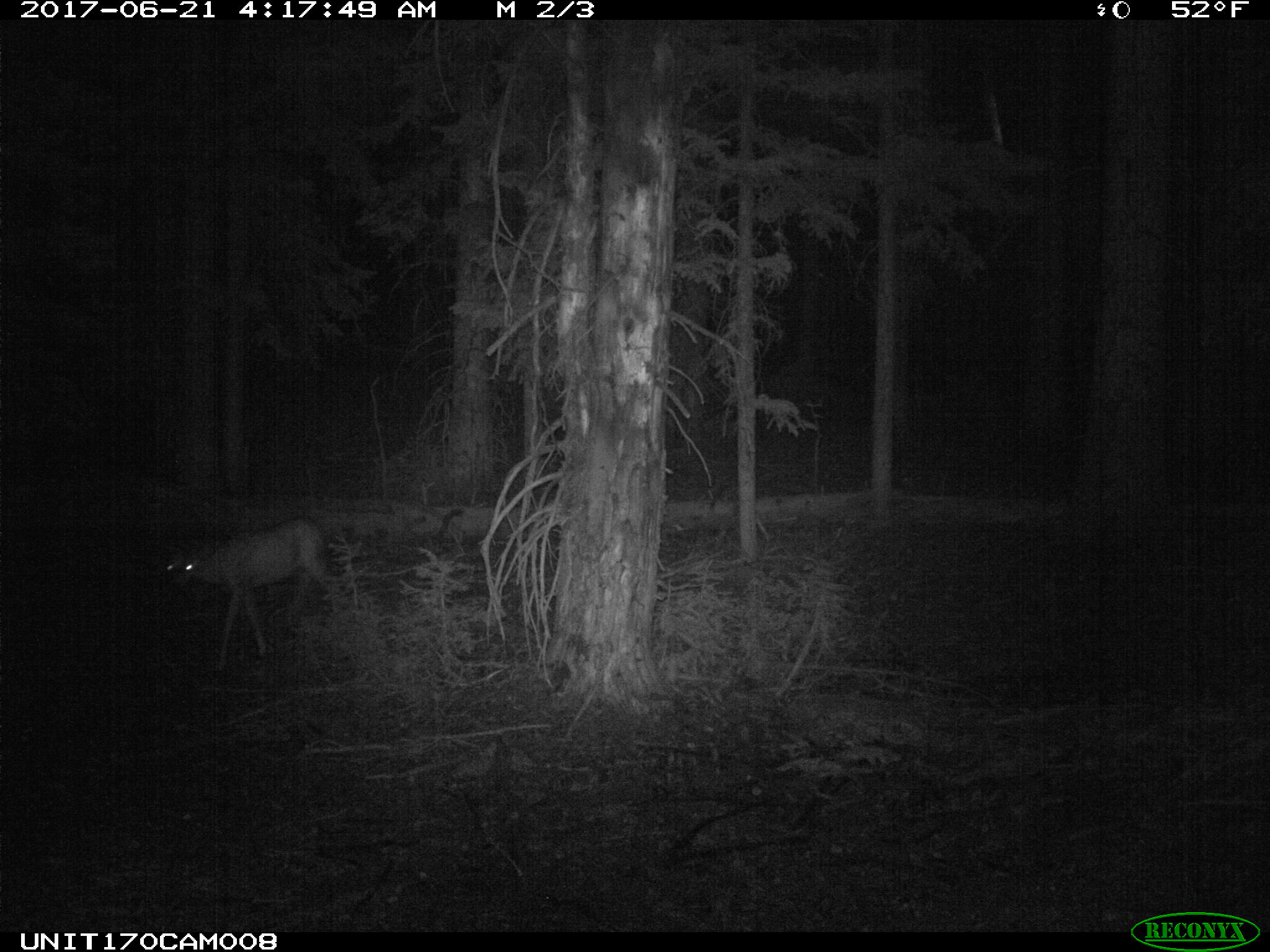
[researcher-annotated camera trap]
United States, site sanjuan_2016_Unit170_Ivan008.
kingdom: Animalia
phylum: Chordata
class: Mammalia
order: Artiodactyla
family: Cervidae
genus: Odocoileus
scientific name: Odocoileus hemionus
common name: mule deer